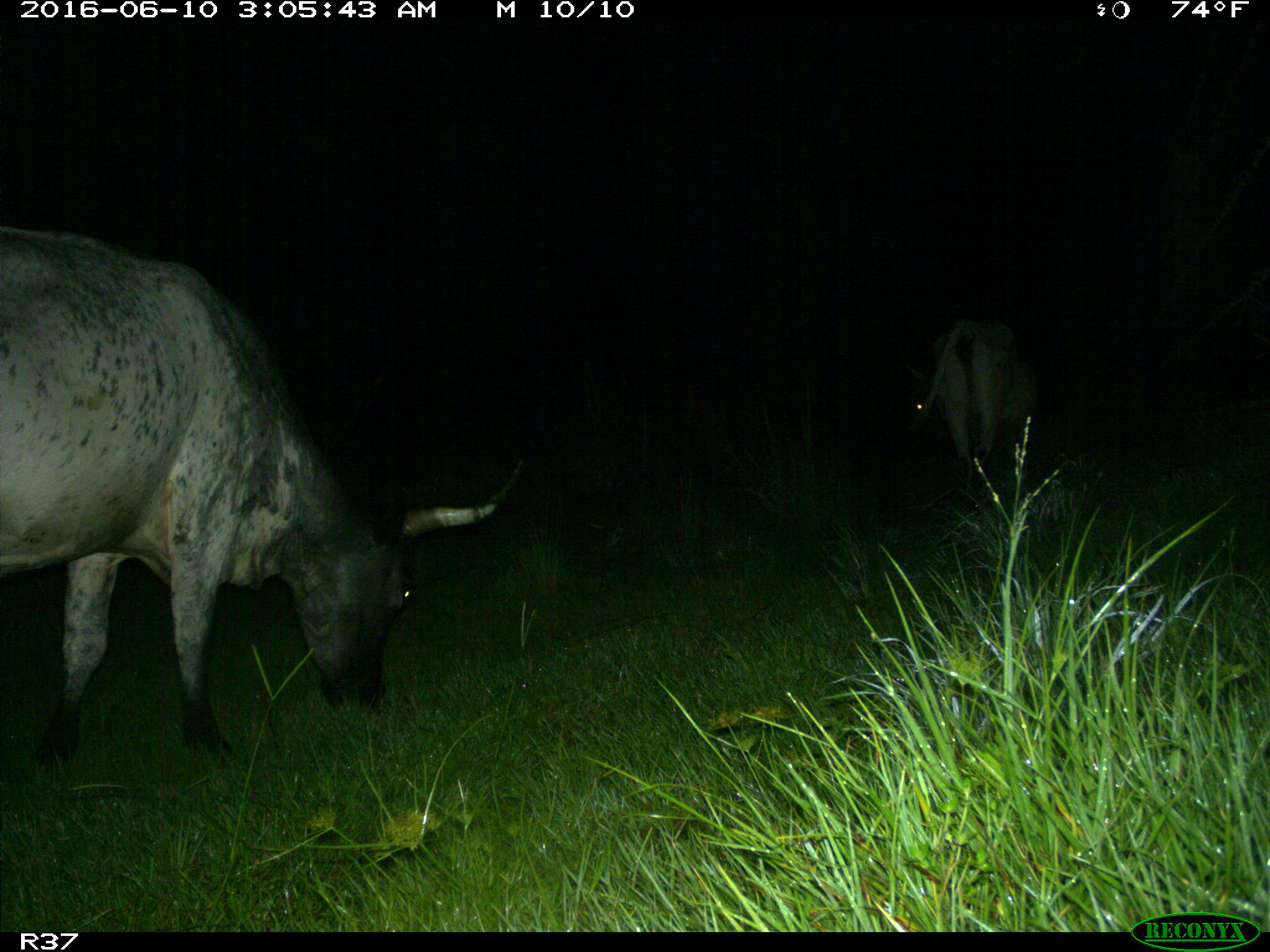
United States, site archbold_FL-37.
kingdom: Animalia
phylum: Chordata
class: Mammalia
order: Artiodactyla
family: Bovidae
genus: Bos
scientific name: Bos taurus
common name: domestic cow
Bos taurus (domestic cow).